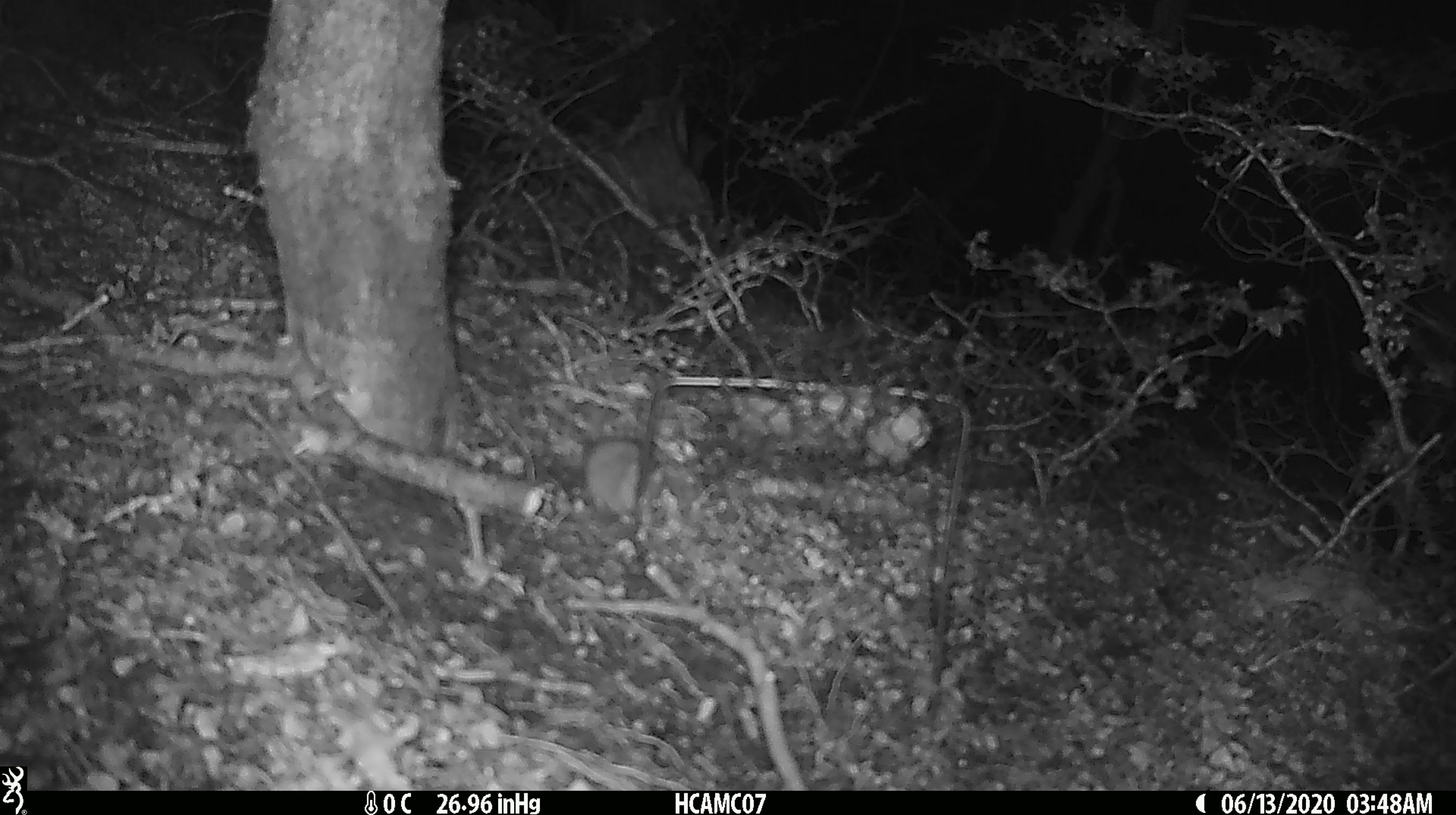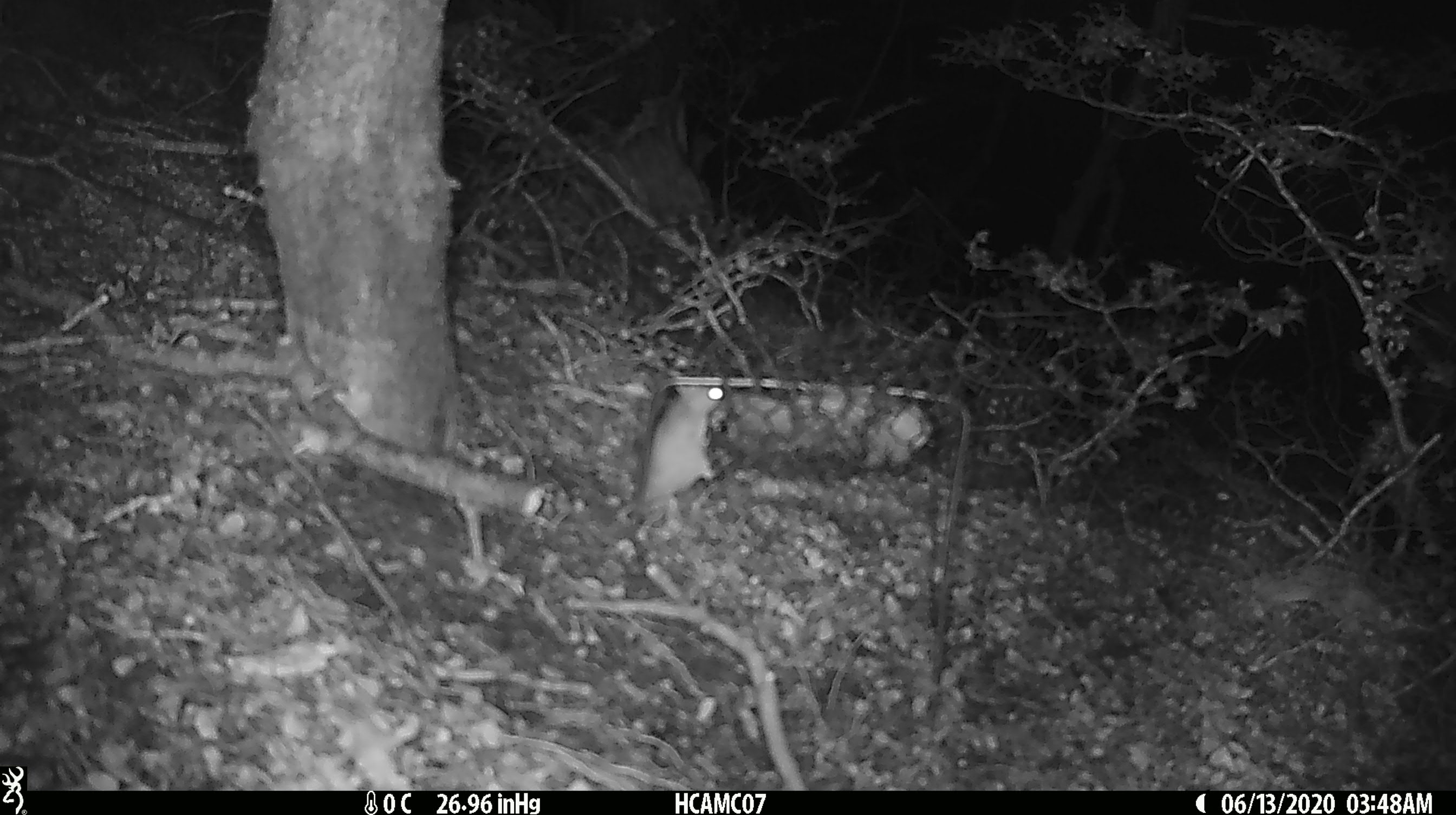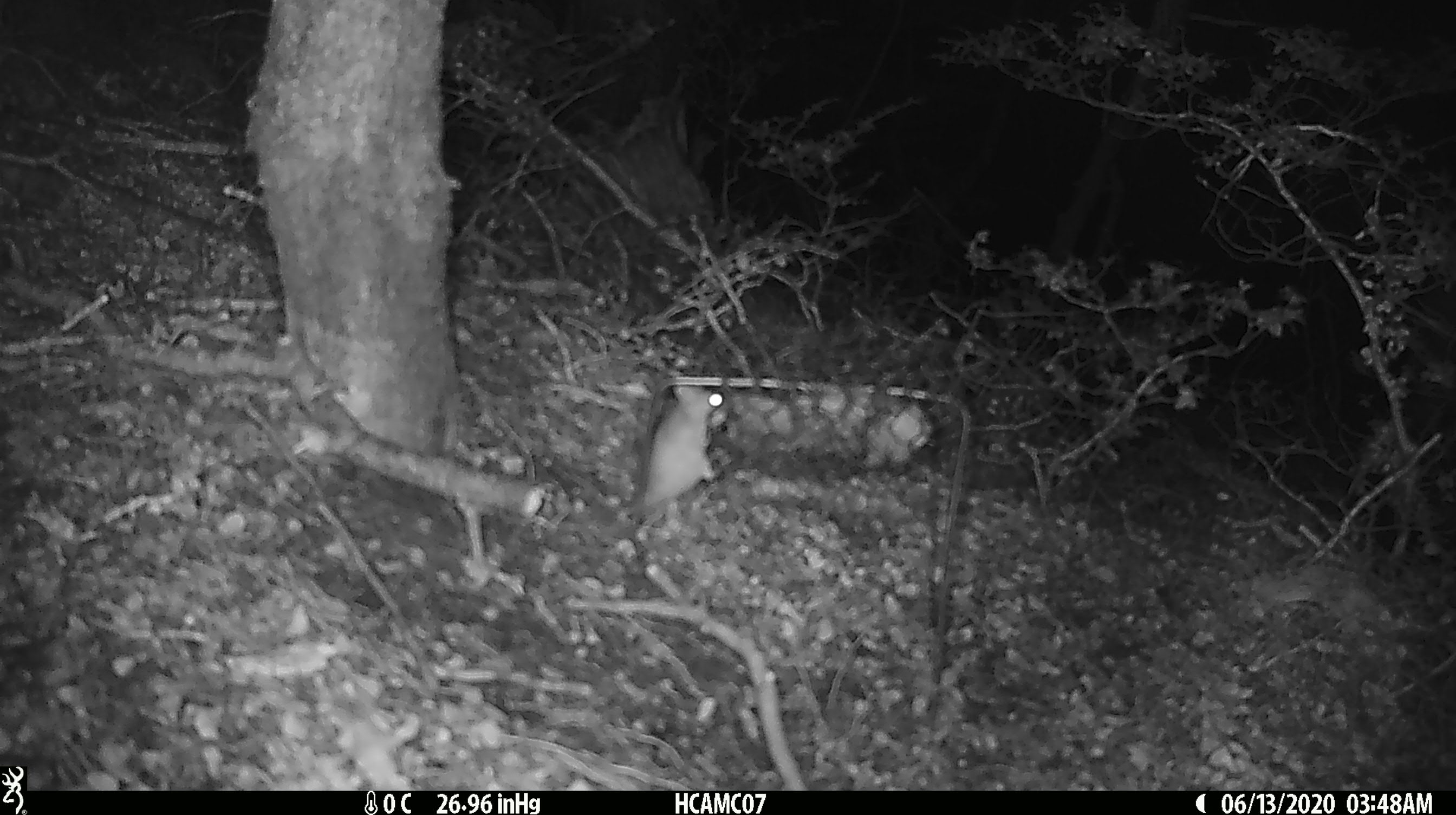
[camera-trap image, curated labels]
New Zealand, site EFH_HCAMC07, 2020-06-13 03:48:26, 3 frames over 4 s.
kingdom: Animalia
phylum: Chordata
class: Mammalia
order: Rodentia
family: Muridae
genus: Mus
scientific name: Mus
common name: mouse